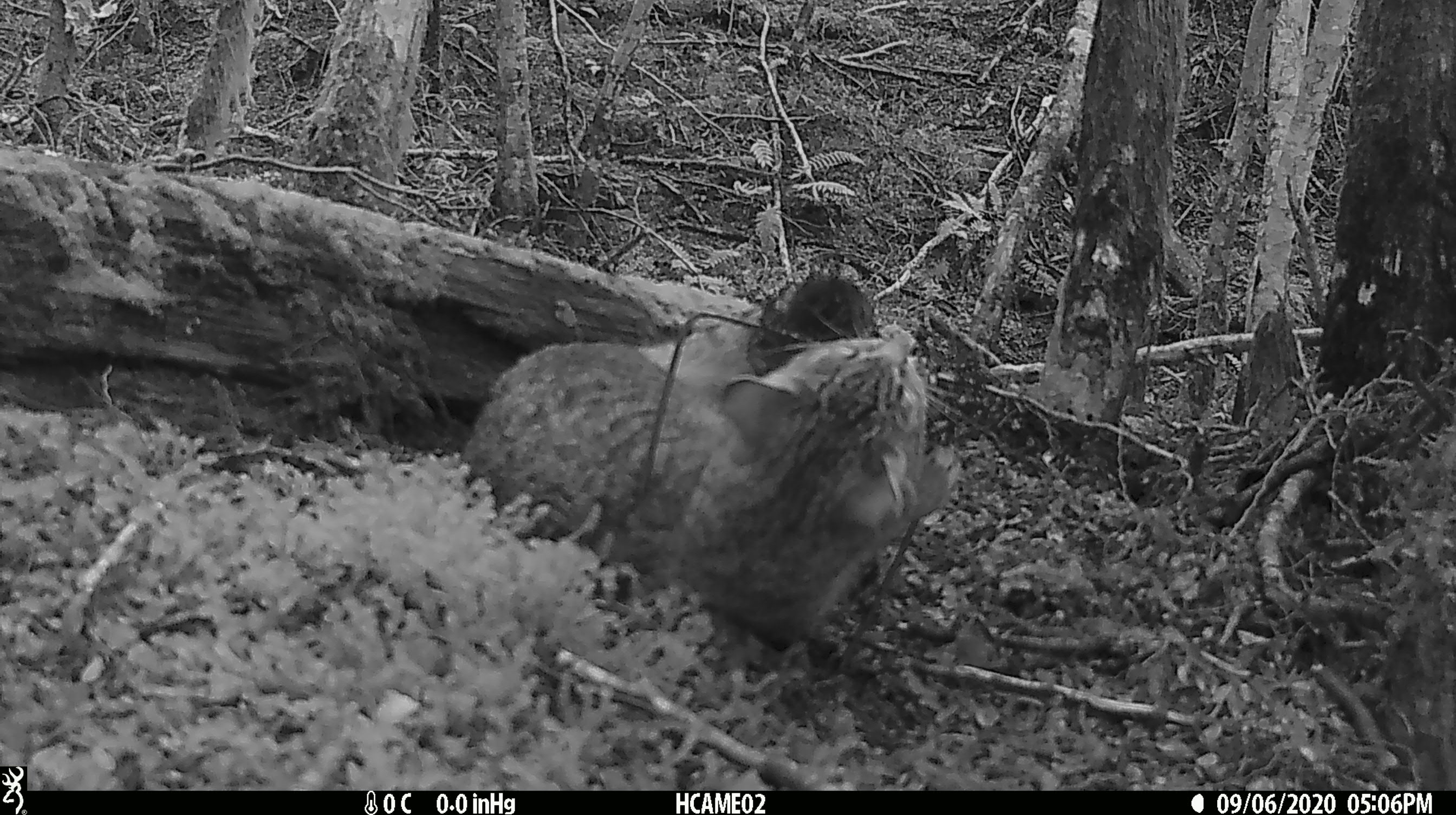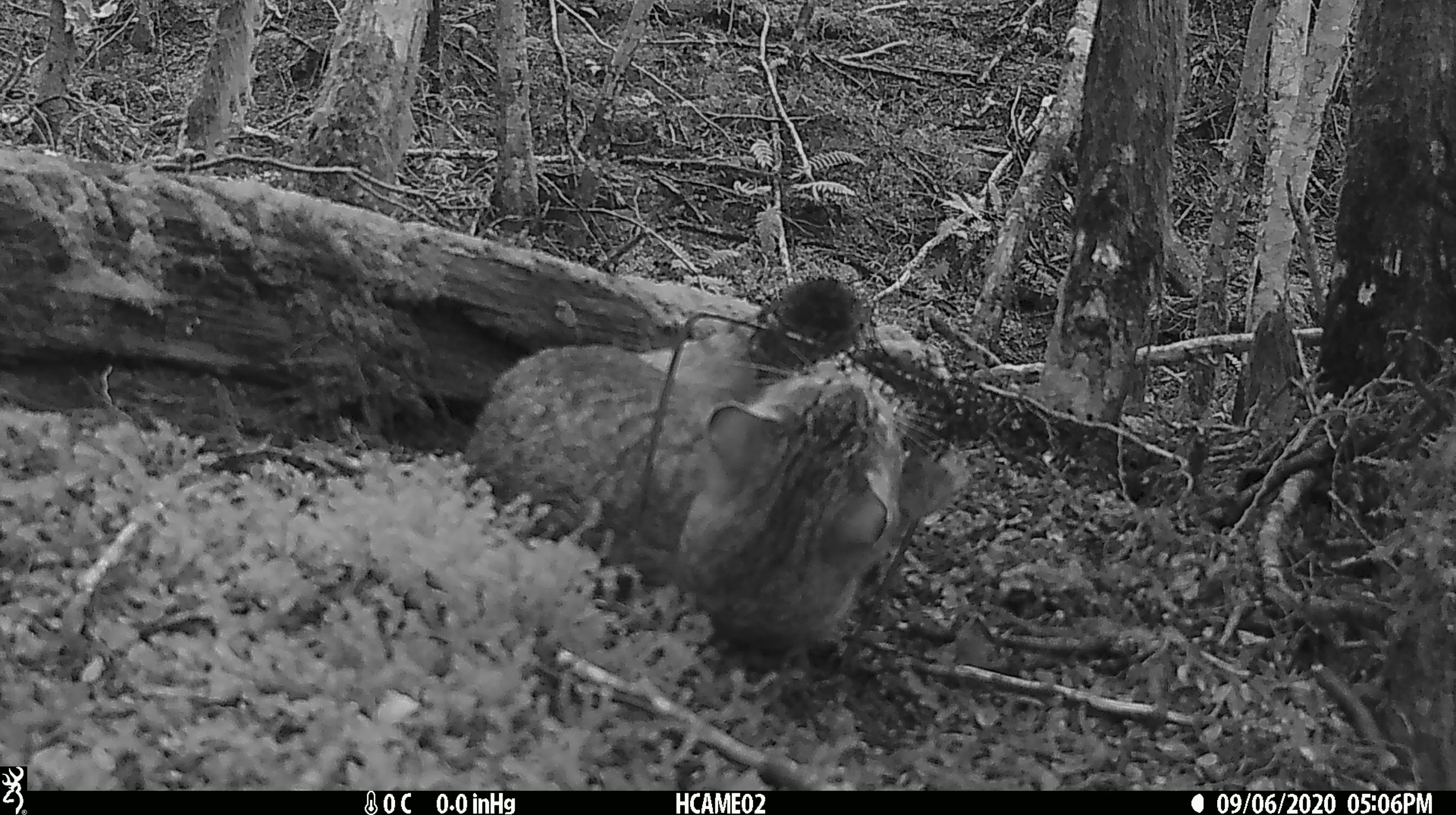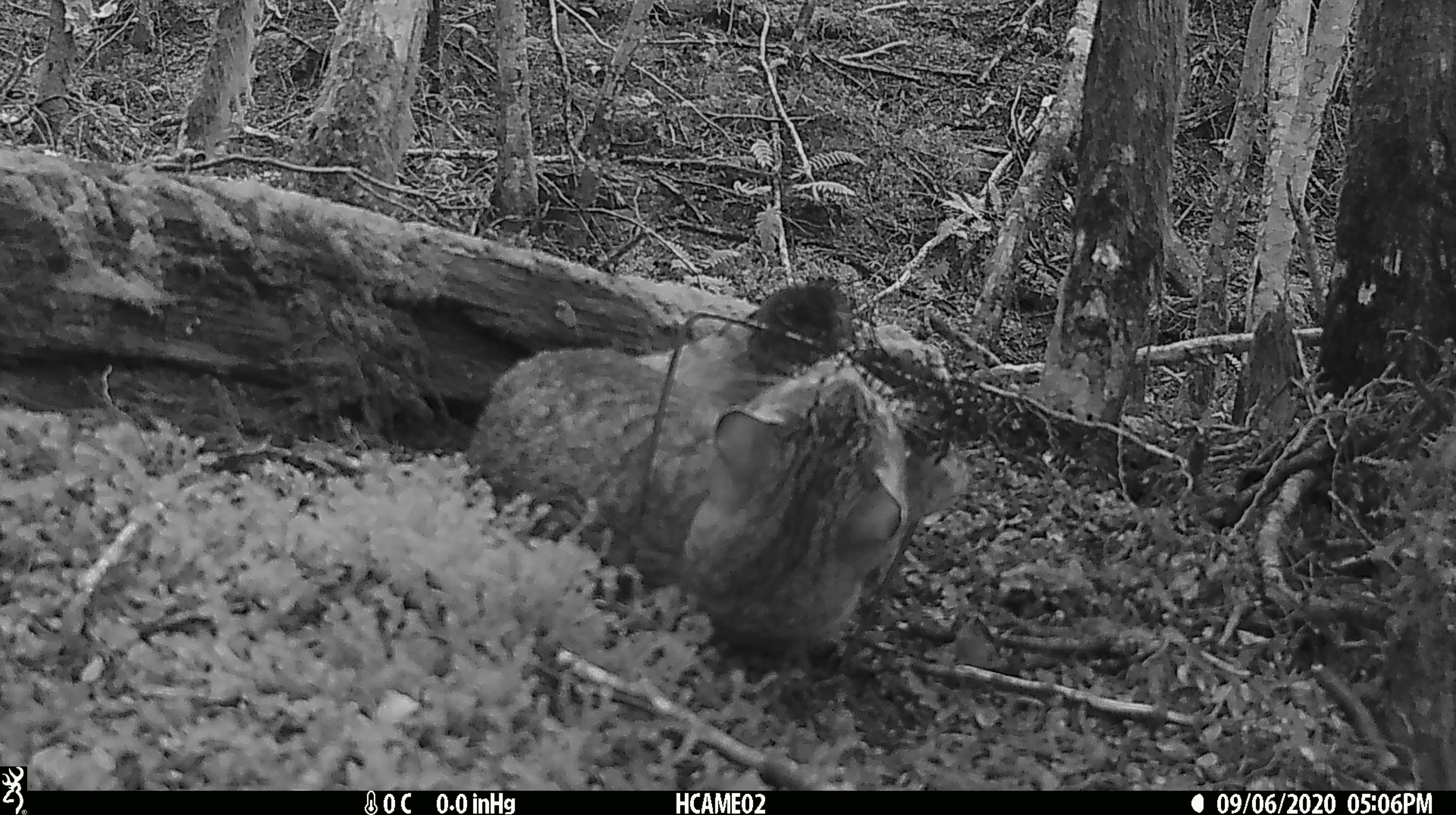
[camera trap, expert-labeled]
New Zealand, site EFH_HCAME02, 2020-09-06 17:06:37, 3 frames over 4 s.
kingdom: Animalia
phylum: Chordata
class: Mammalia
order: Carnivora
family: Felidae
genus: Felis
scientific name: Felis catus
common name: domestic cat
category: cat